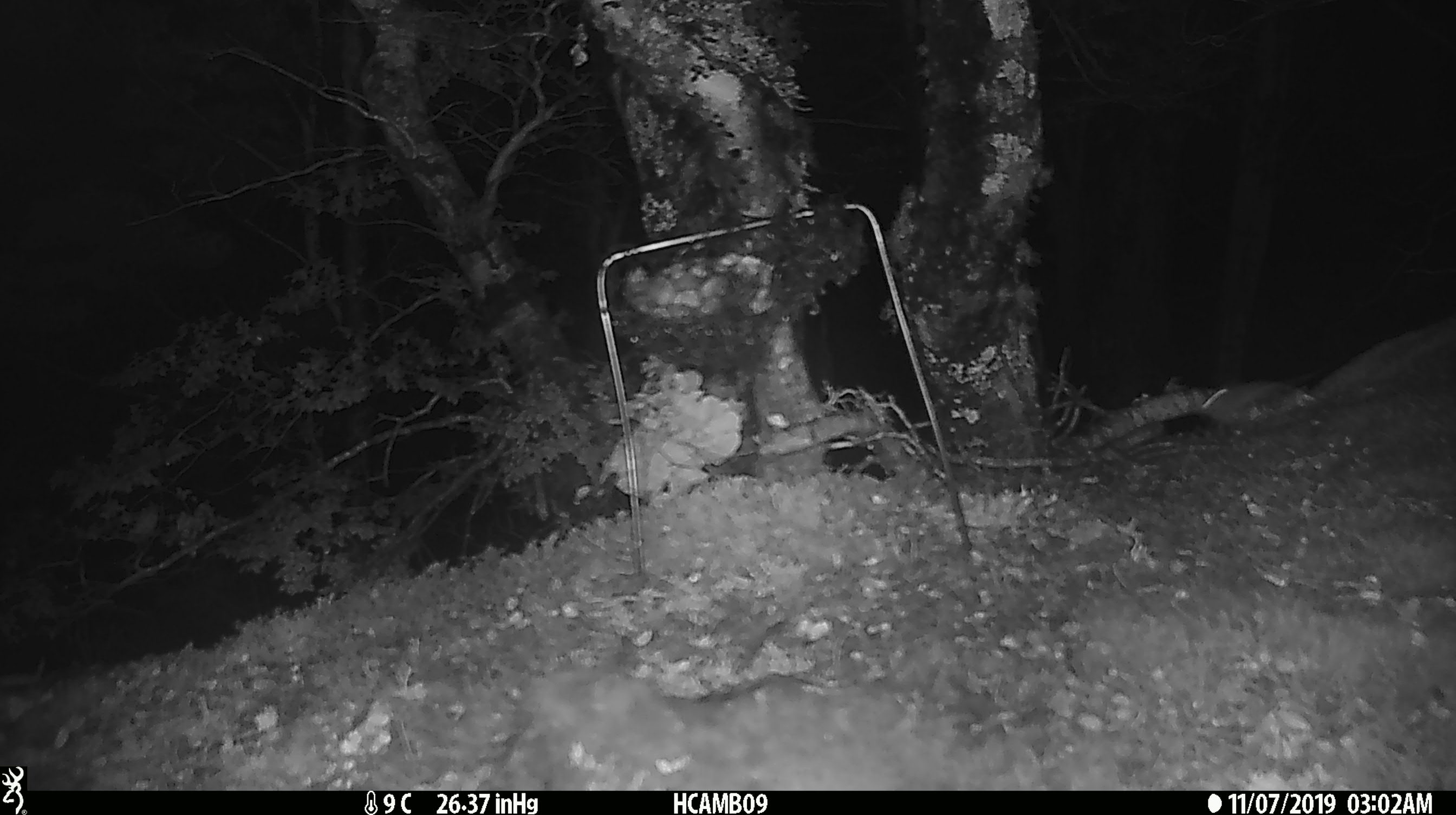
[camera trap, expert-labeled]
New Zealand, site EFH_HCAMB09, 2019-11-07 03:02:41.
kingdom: Animalia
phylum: Chordata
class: Mammalia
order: Rodentia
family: Muridae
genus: Mus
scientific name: Mus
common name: mouse